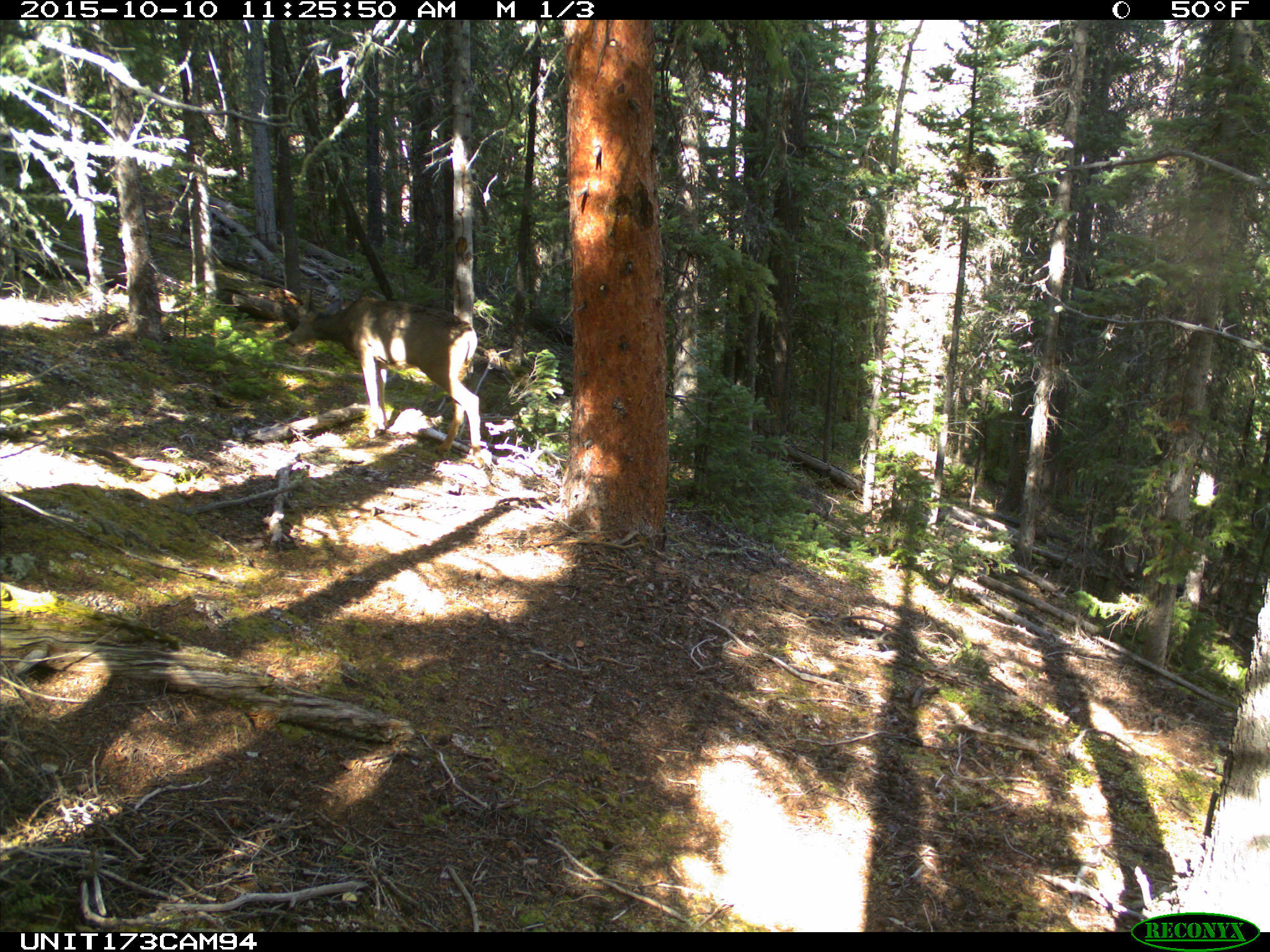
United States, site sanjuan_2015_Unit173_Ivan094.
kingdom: Animalia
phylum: Chordata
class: Mammalia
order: Artiodactyla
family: Cervidae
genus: Odocoileus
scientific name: Odocoileus hemionus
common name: mule deer